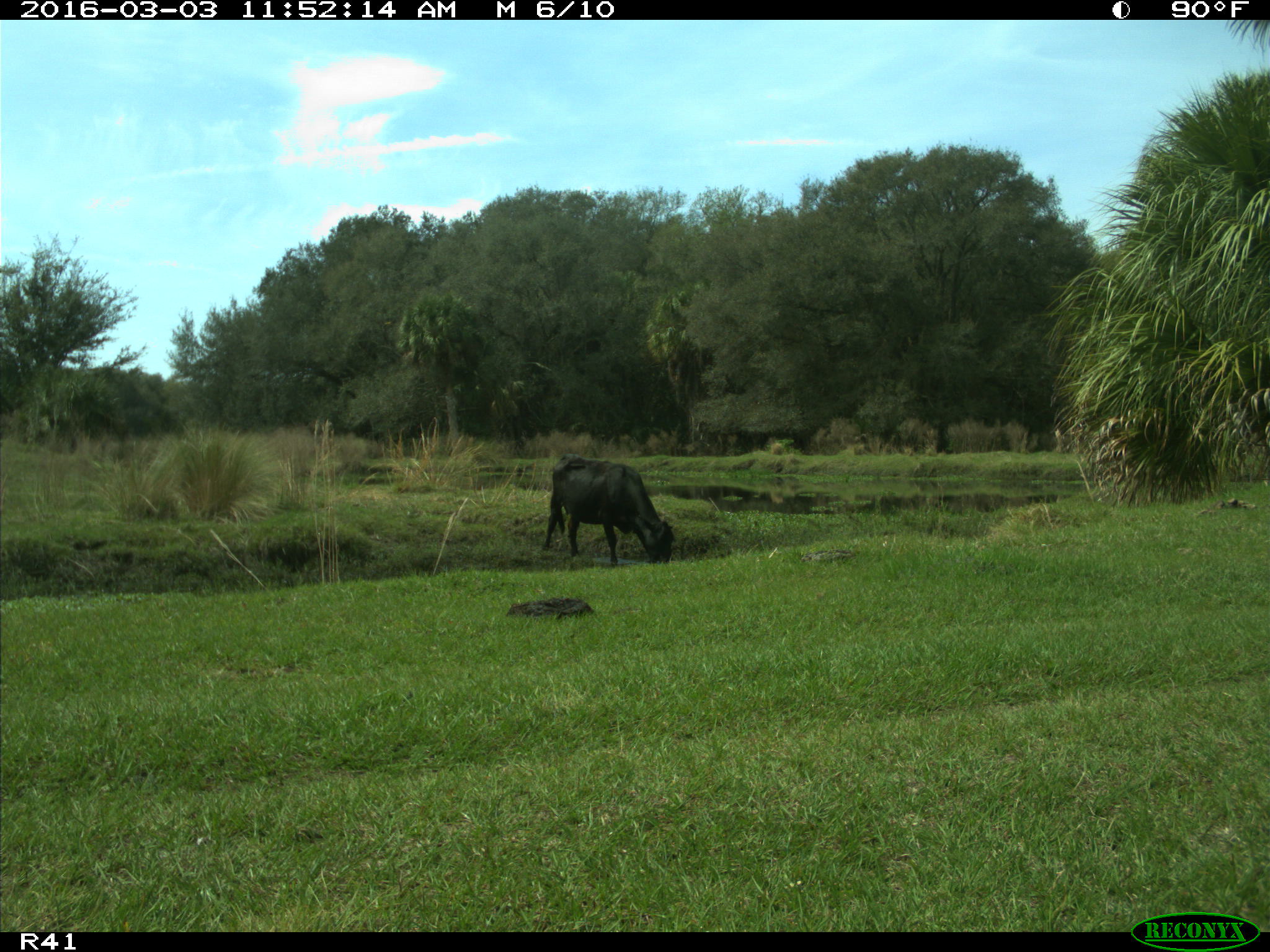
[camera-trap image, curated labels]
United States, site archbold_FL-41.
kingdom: Animalia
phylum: Chordata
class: Mammalia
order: Artiodactyla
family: Bovidae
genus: Bos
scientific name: Bos taurus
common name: domestic cow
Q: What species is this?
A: Bos taurus (domestic cow).